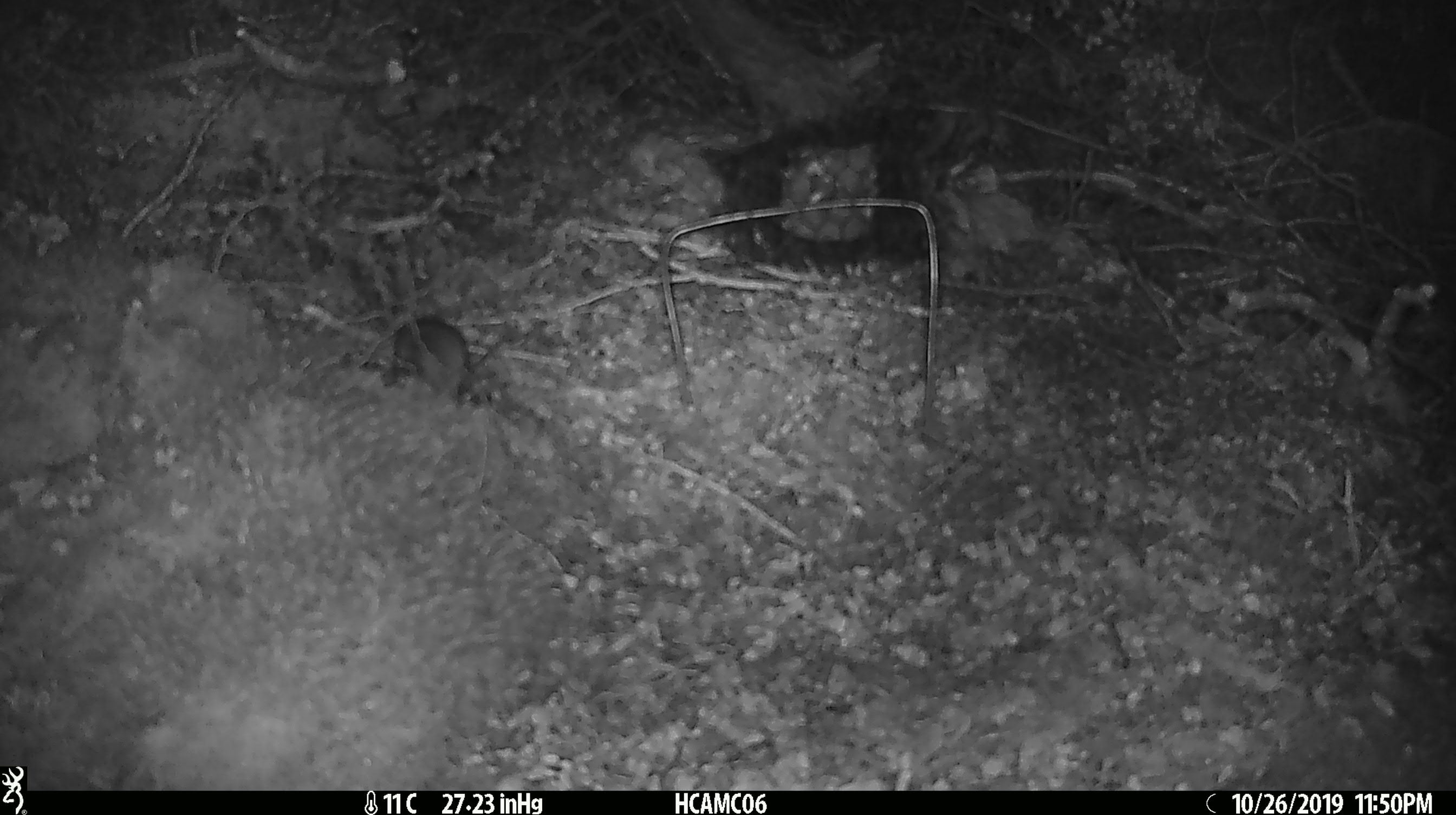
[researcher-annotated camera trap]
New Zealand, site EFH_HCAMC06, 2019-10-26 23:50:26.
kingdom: Animalia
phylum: Chordata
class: Mammalia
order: Rodentia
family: Muridae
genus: Mus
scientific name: Mus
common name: mouse